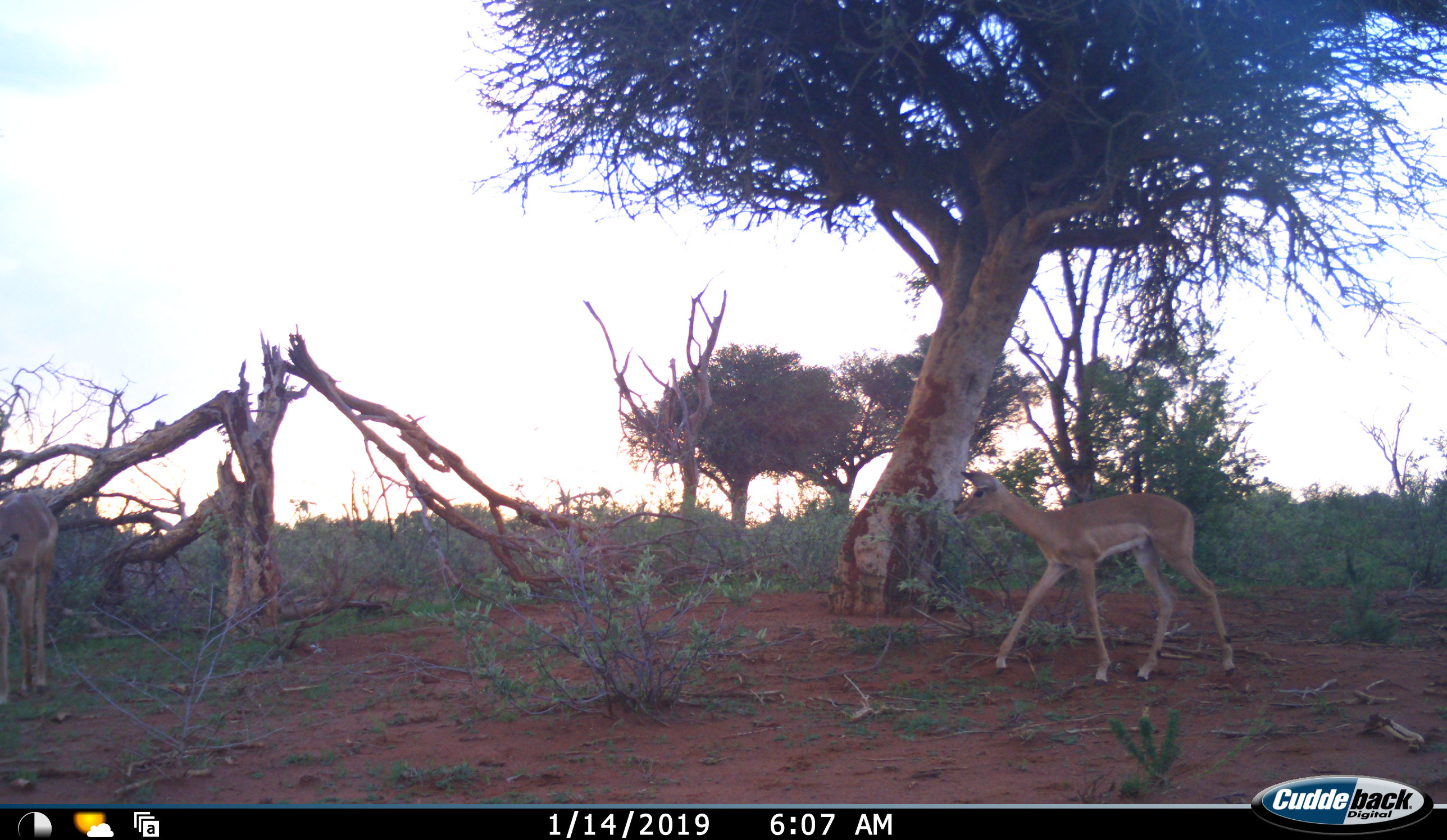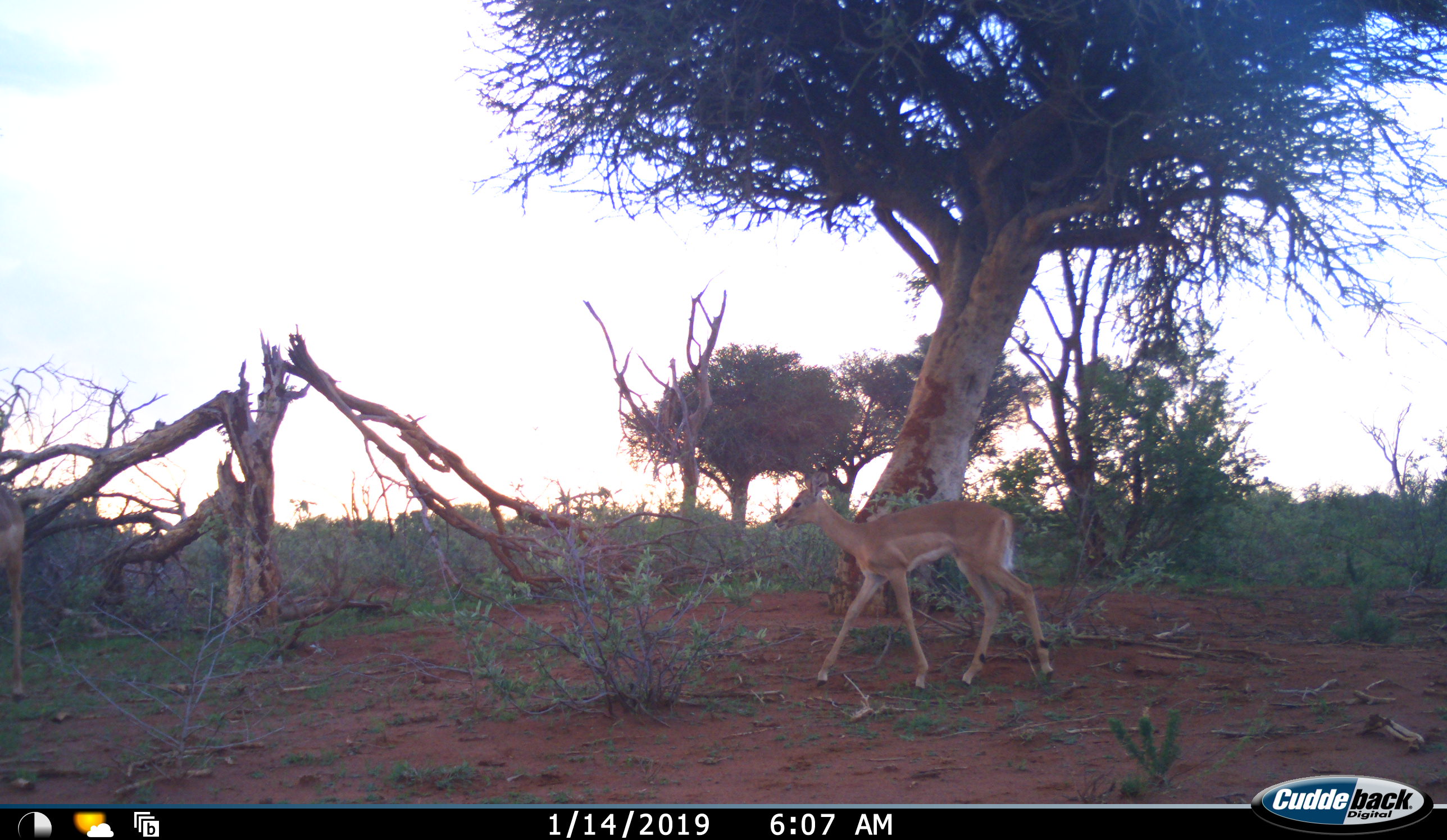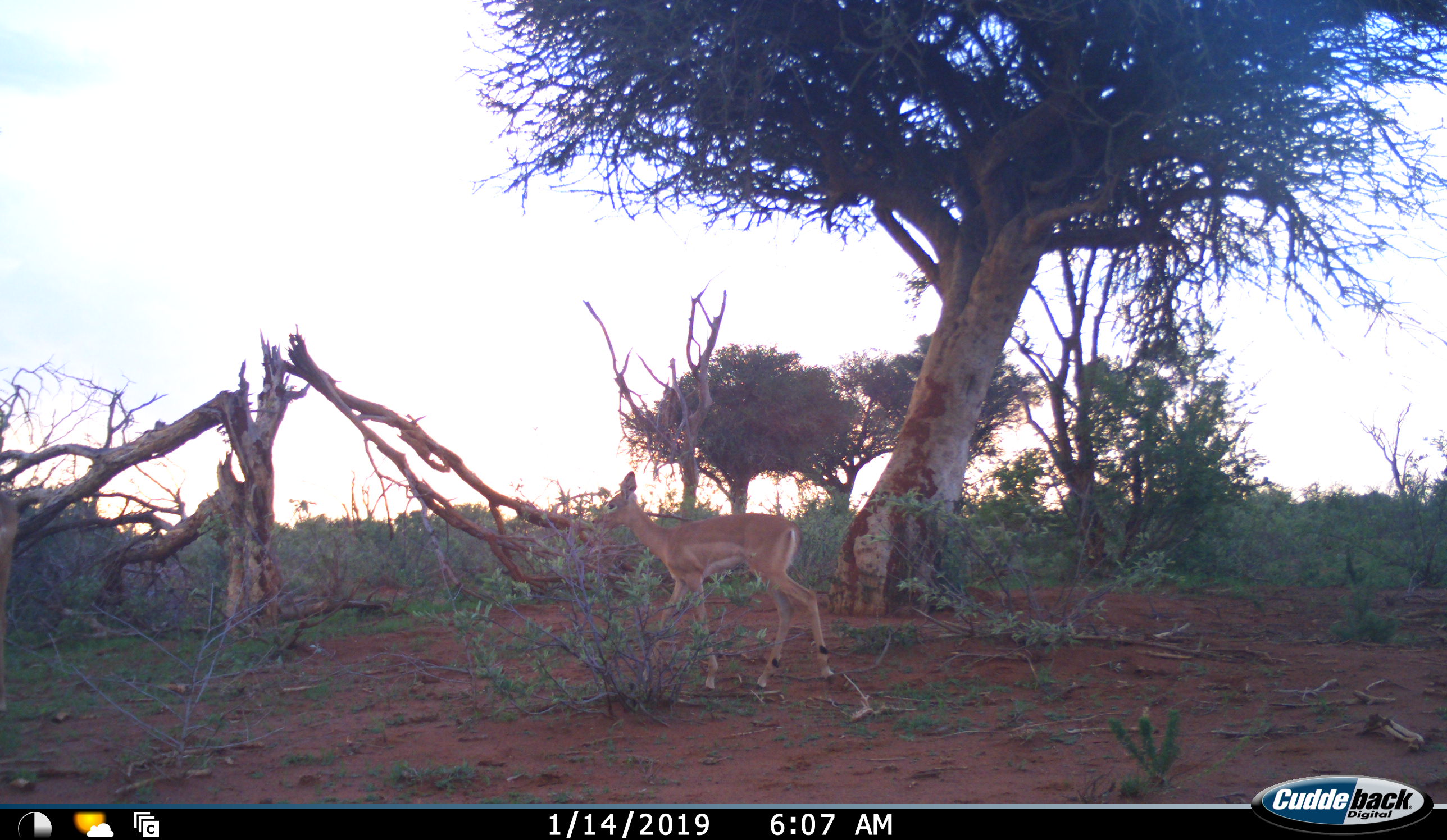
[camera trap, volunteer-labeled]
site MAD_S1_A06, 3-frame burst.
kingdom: Animalia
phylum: Chordata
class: Mammalia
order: Artiodactyla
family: Bovidae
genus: Aepyceros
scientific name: Aepyceros melampus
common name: impala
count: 2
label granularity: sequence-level